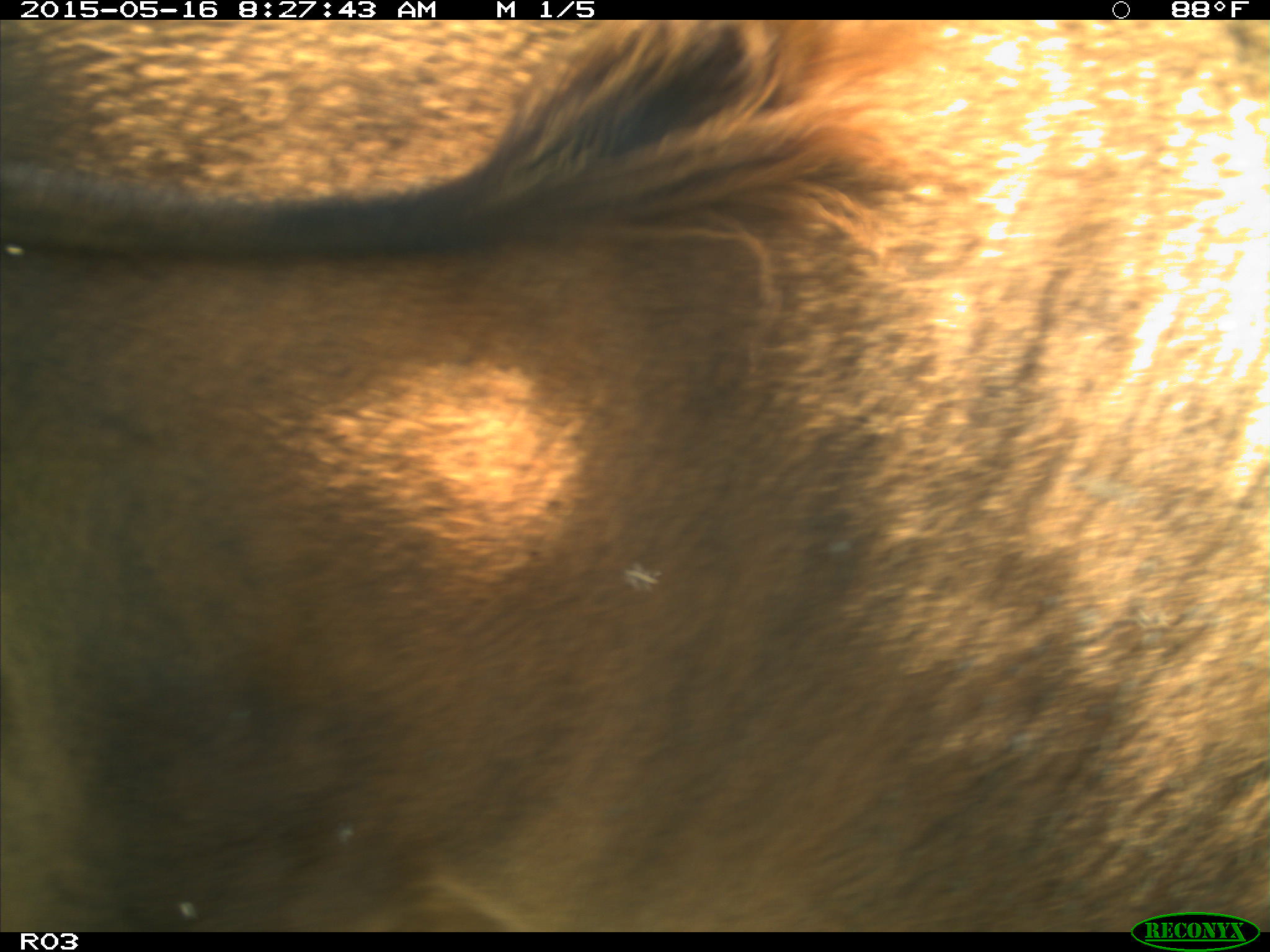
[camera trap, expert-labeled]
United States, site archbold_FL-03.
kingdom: Animalia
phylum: Chordata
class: Mammalia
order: Artiodactyla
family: Bovidae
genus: Bos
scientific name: Bos taurus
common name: domestic cow